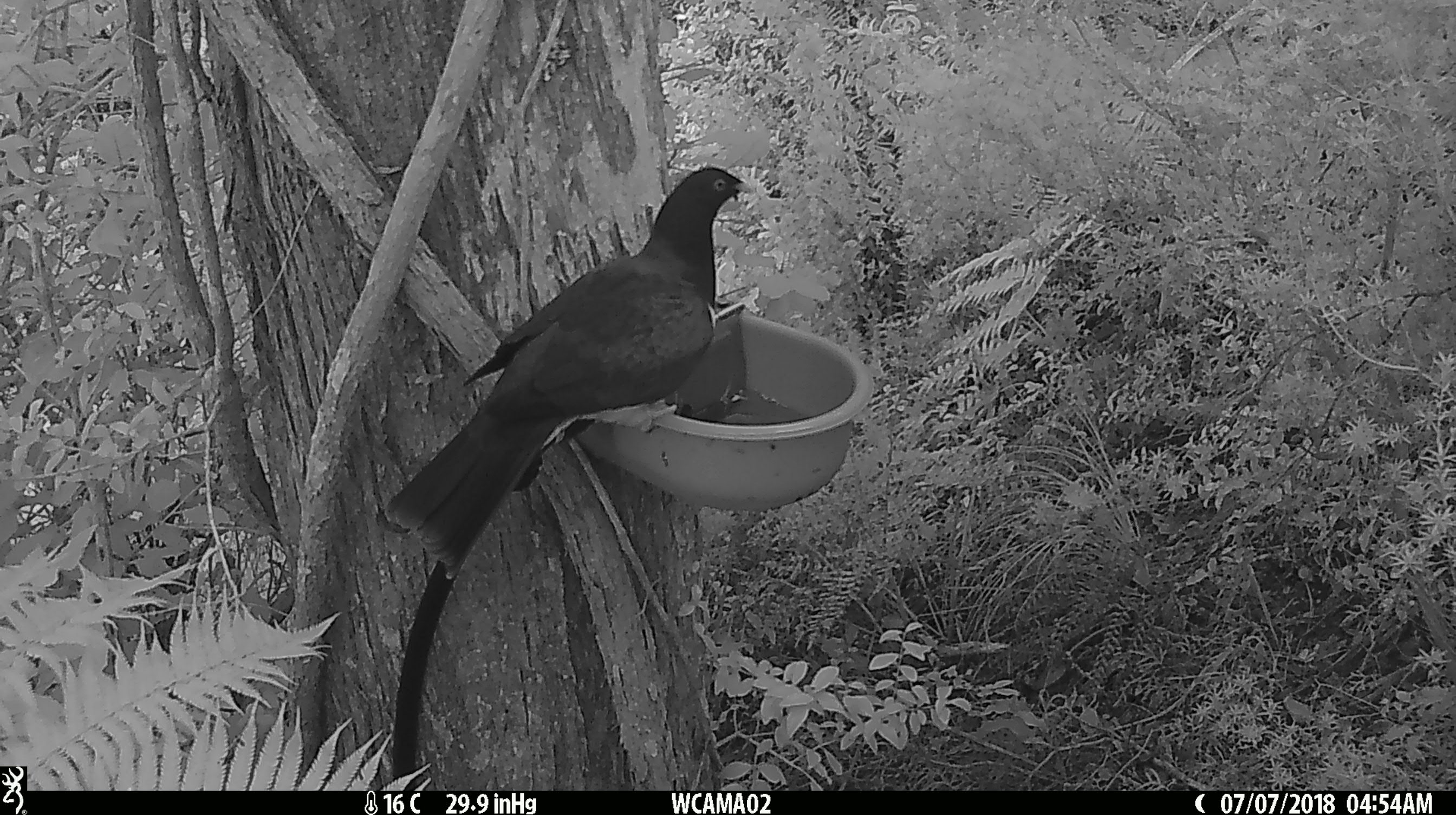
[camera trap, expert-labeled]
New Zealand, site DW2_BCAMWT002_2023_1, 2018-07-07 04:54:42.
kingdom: Animalia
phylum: Chordata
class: Aves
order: Columbiformes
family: Columbidae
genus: Hemiphaga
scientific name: Hemiphaga novaeseelandiae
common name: new zealand pigeon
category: kereru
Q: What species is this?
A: Kereru (new zealand pigeon) (Hemiphaga novaeseelandiae).